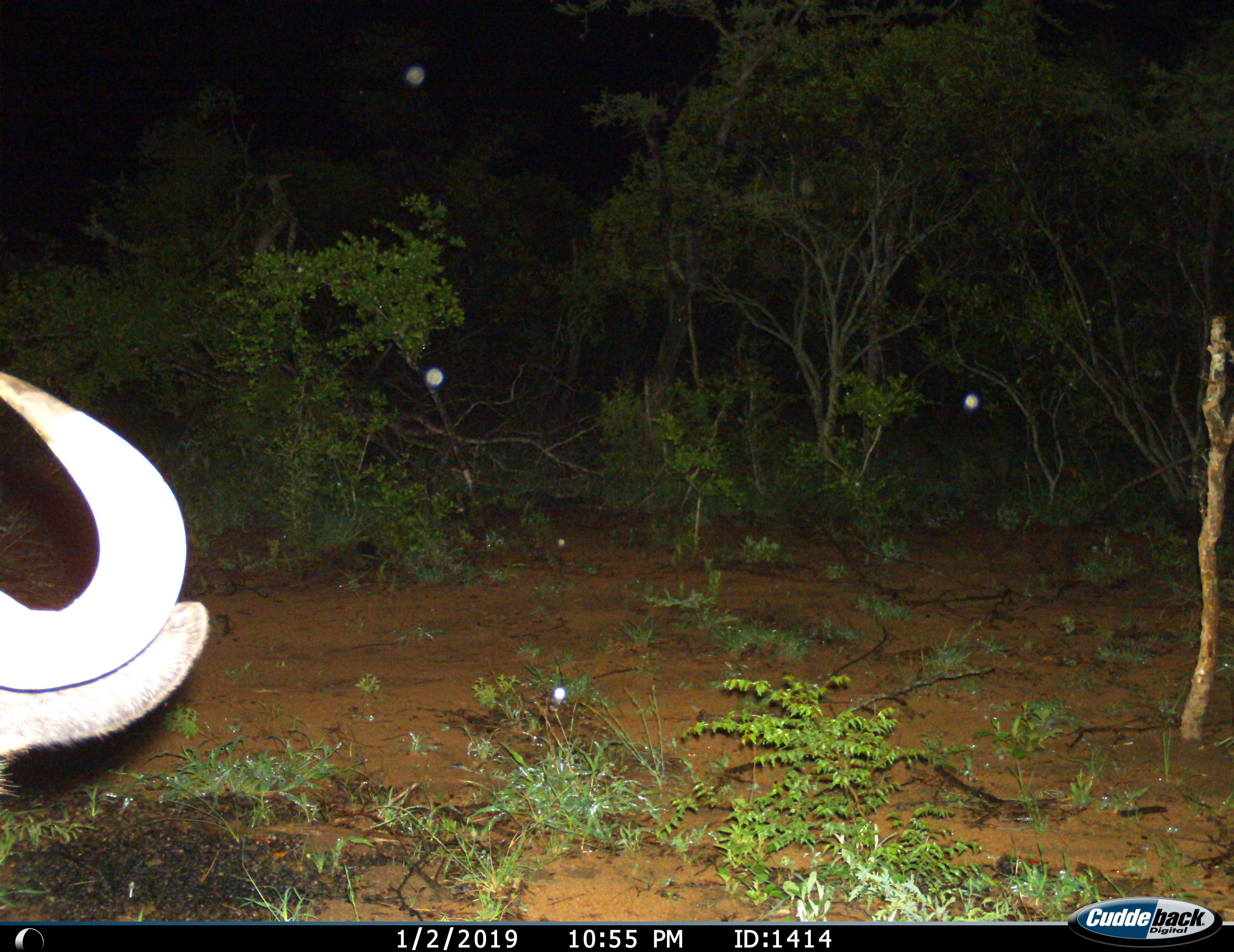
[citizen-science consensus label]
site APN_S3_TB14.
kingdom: Animalia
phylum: Chordata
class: Mammalia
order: Artiodactyla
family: Bovidae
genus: Syncerus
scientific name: Syncerus caffer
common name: african buffalo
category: buffalo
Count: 1.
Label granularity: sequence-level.